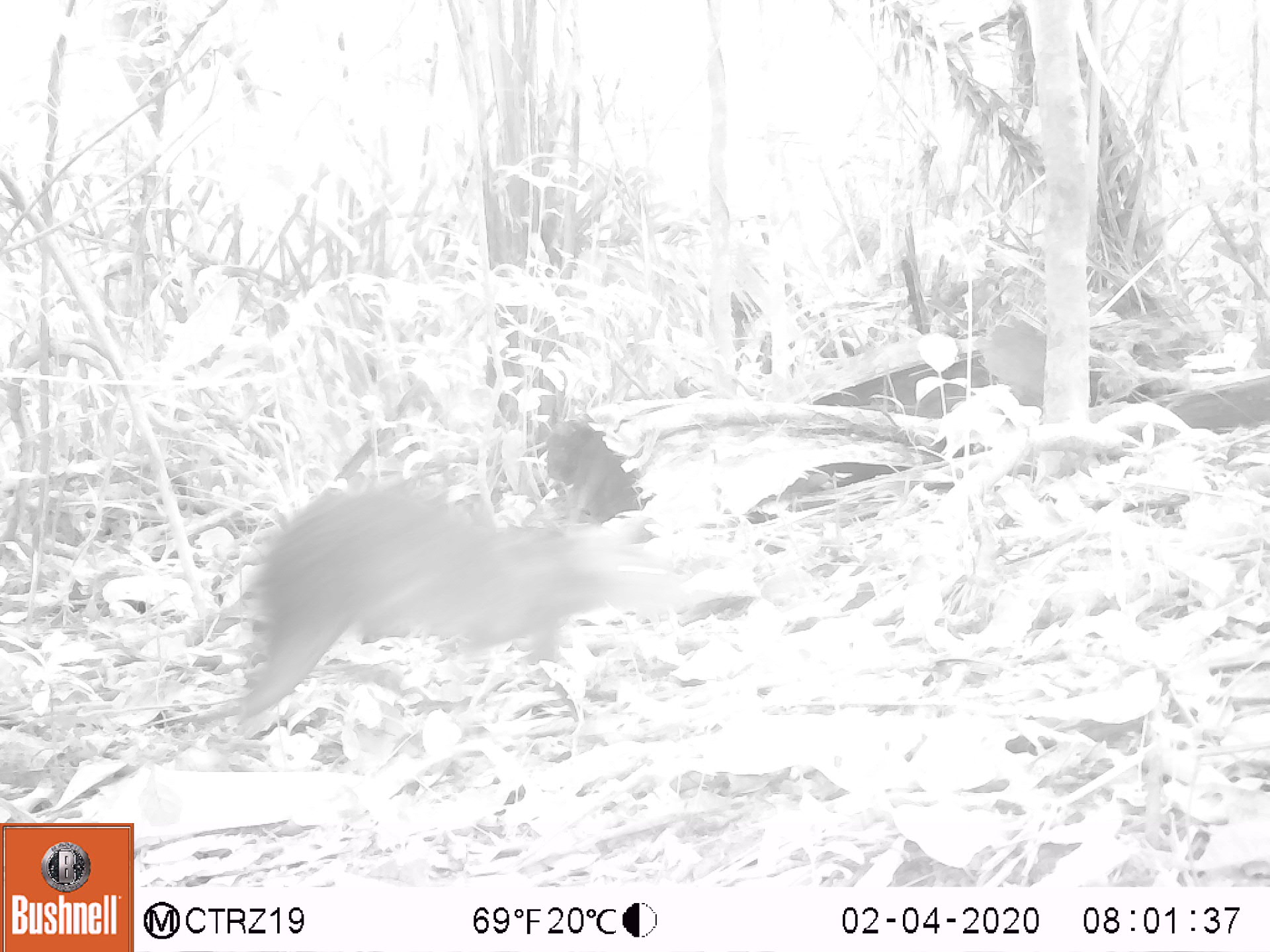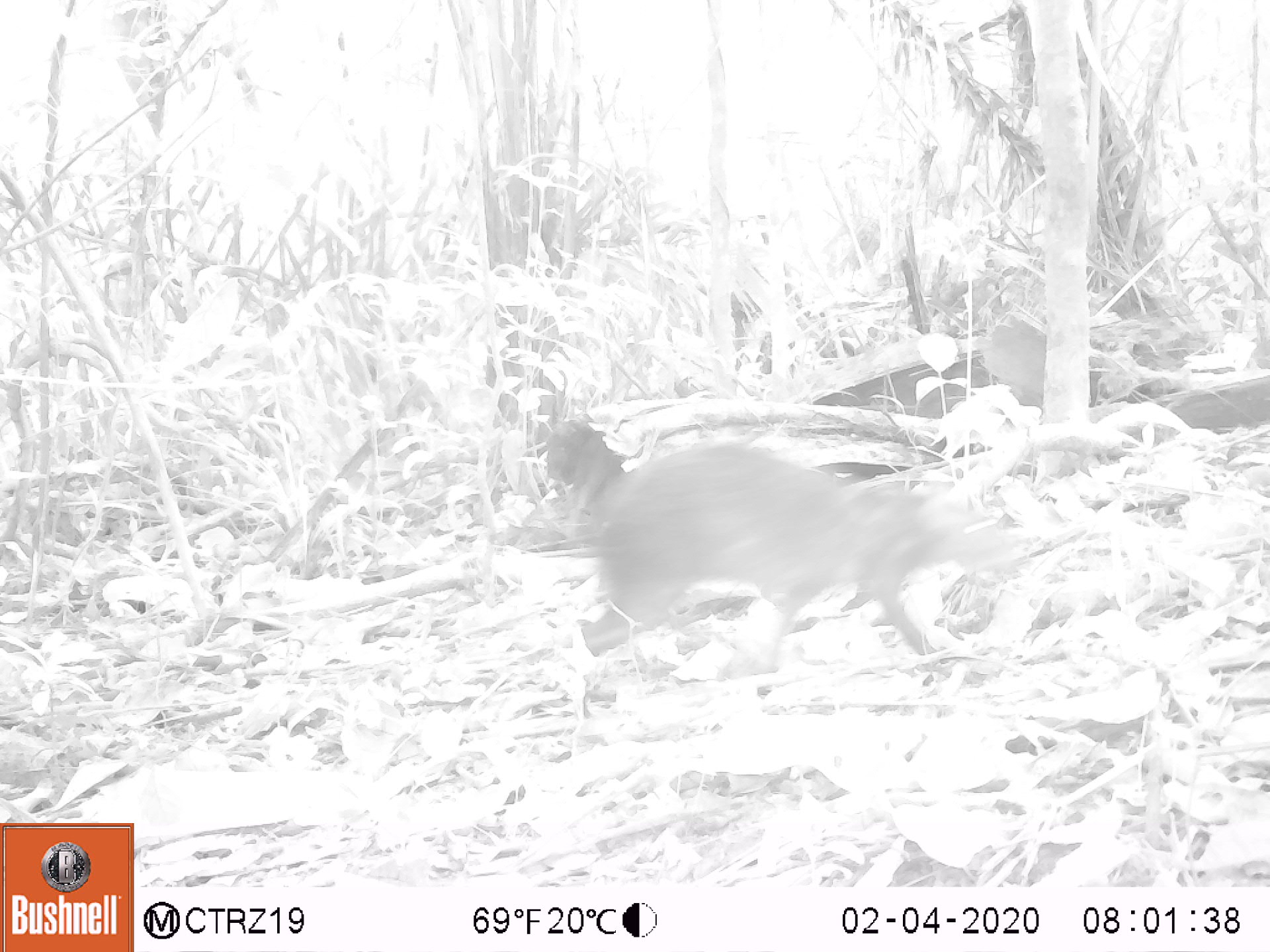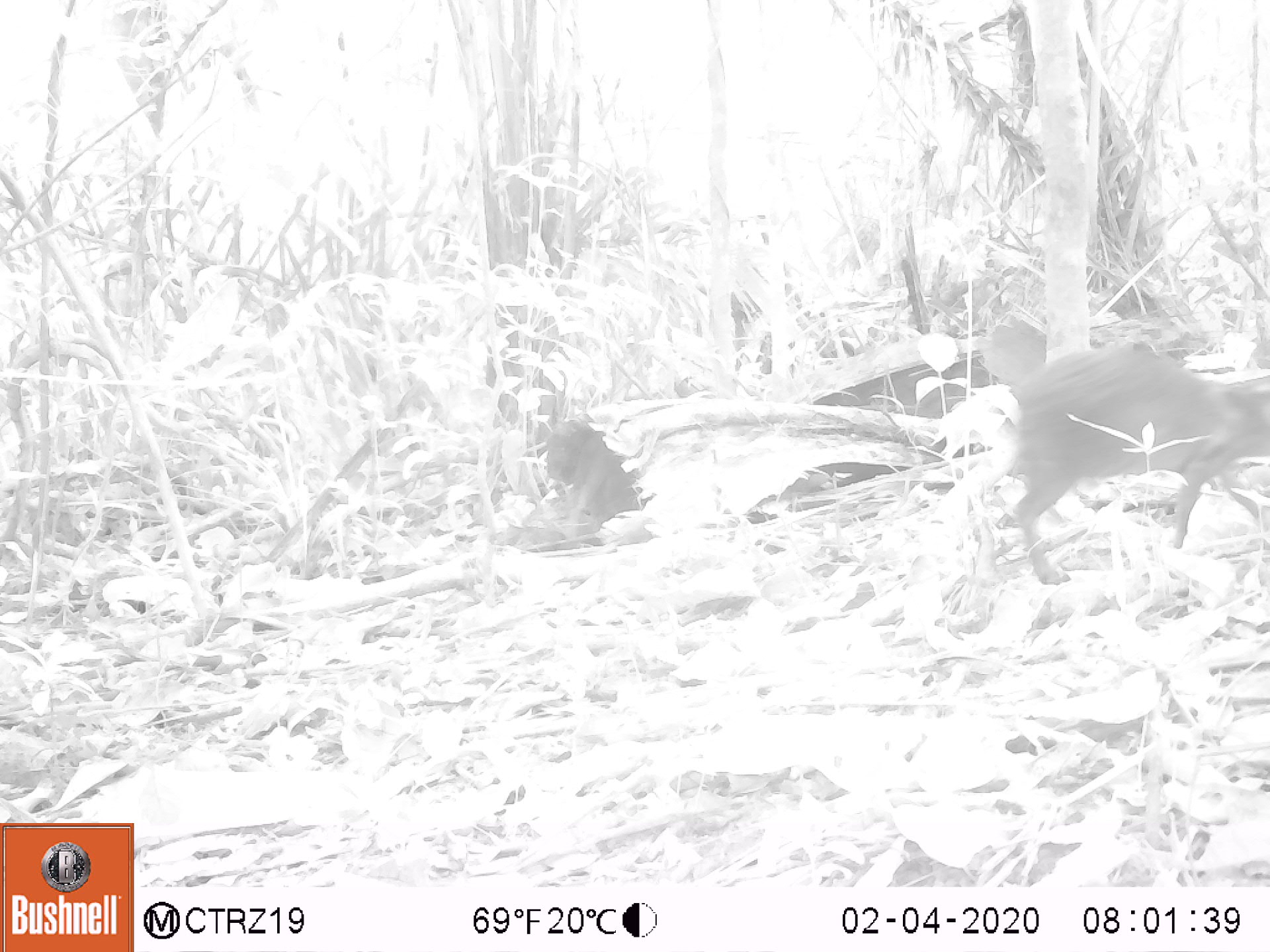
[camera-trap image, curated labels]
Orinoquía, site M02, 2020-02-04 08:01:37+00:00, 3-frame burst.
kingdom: Animalia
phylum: Chordata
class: Mammalia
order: Rodentia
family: Dasyproctidae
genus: Dasyprocta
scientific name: Dasyprocta fuliginosa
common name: black agouti